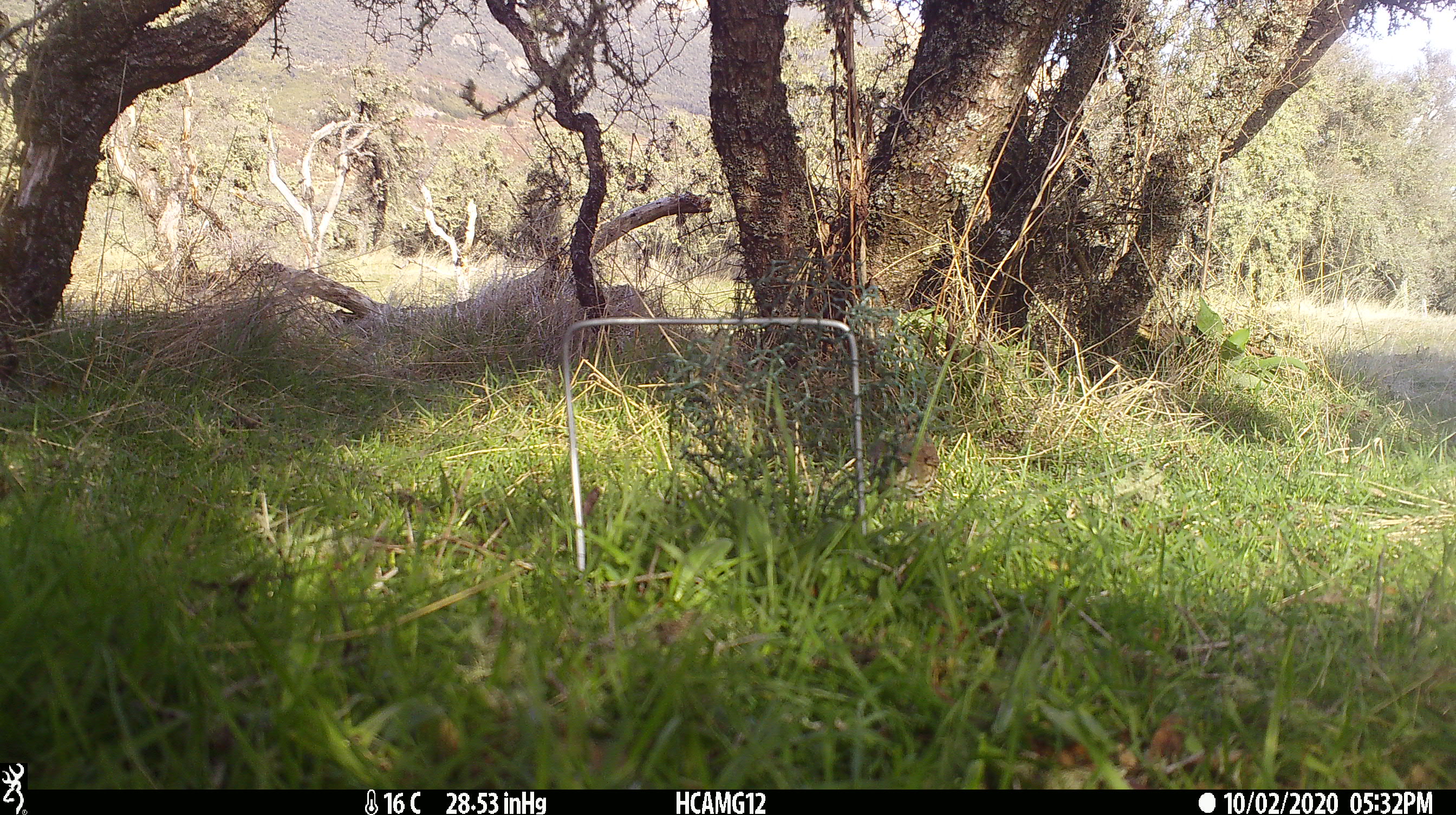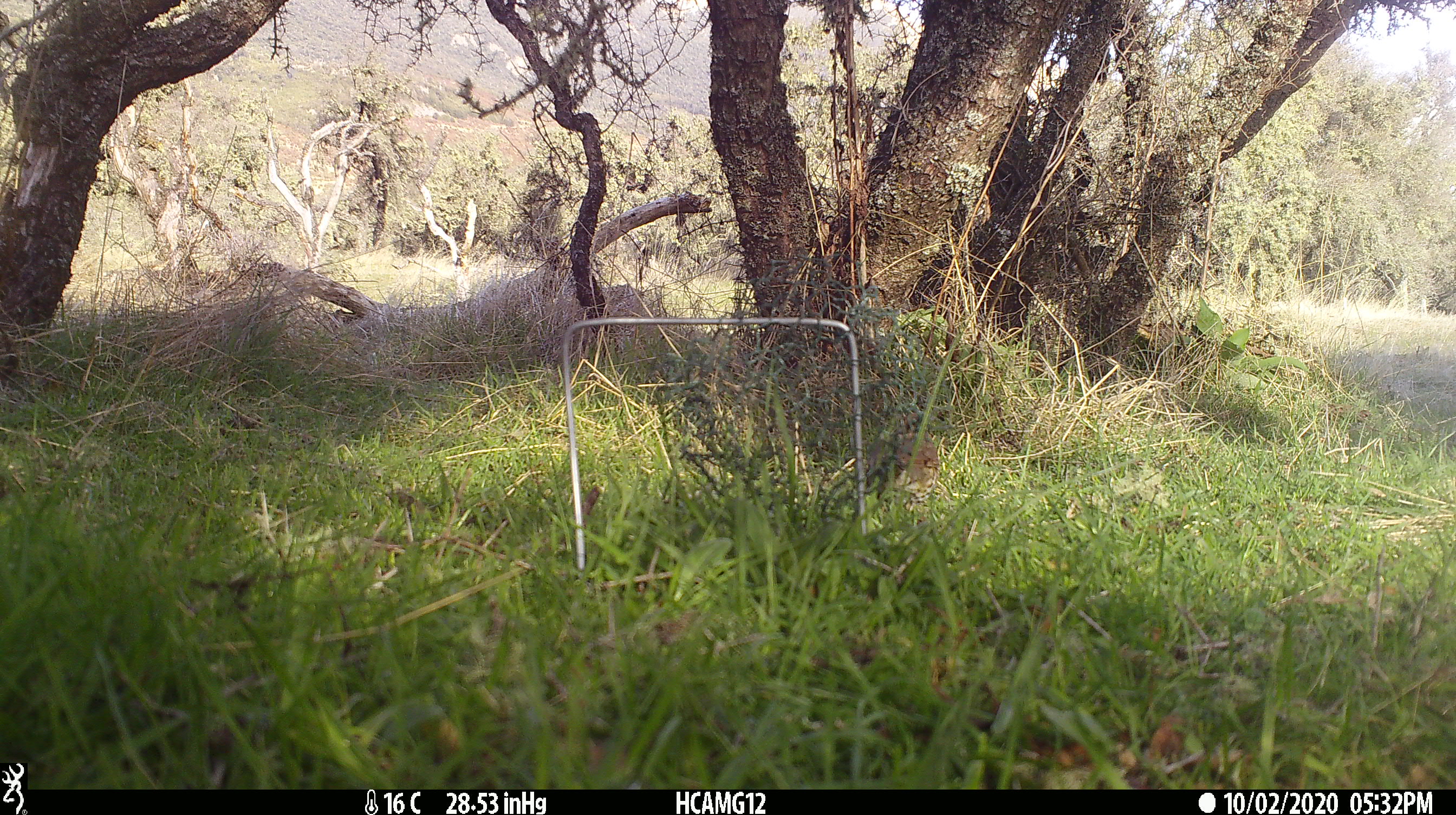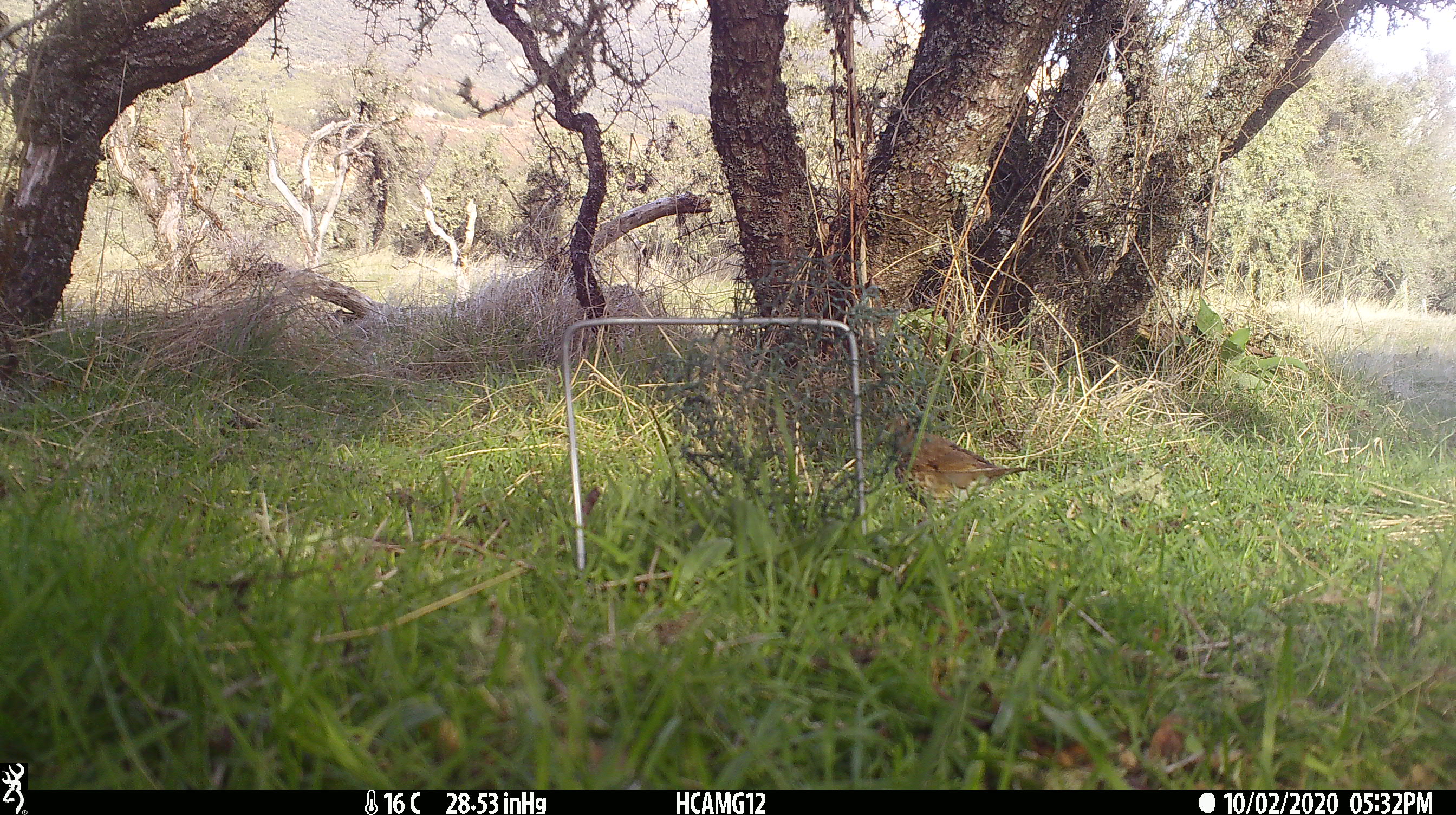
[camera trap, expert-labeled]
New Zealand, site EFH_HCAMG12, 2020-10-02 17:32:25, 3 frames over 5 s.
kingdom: Animalia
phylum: Chordata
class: Aves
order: Passeriformes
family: Turdidae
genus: Turdus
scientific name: Turdus philomelos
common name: song thrush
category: thrush